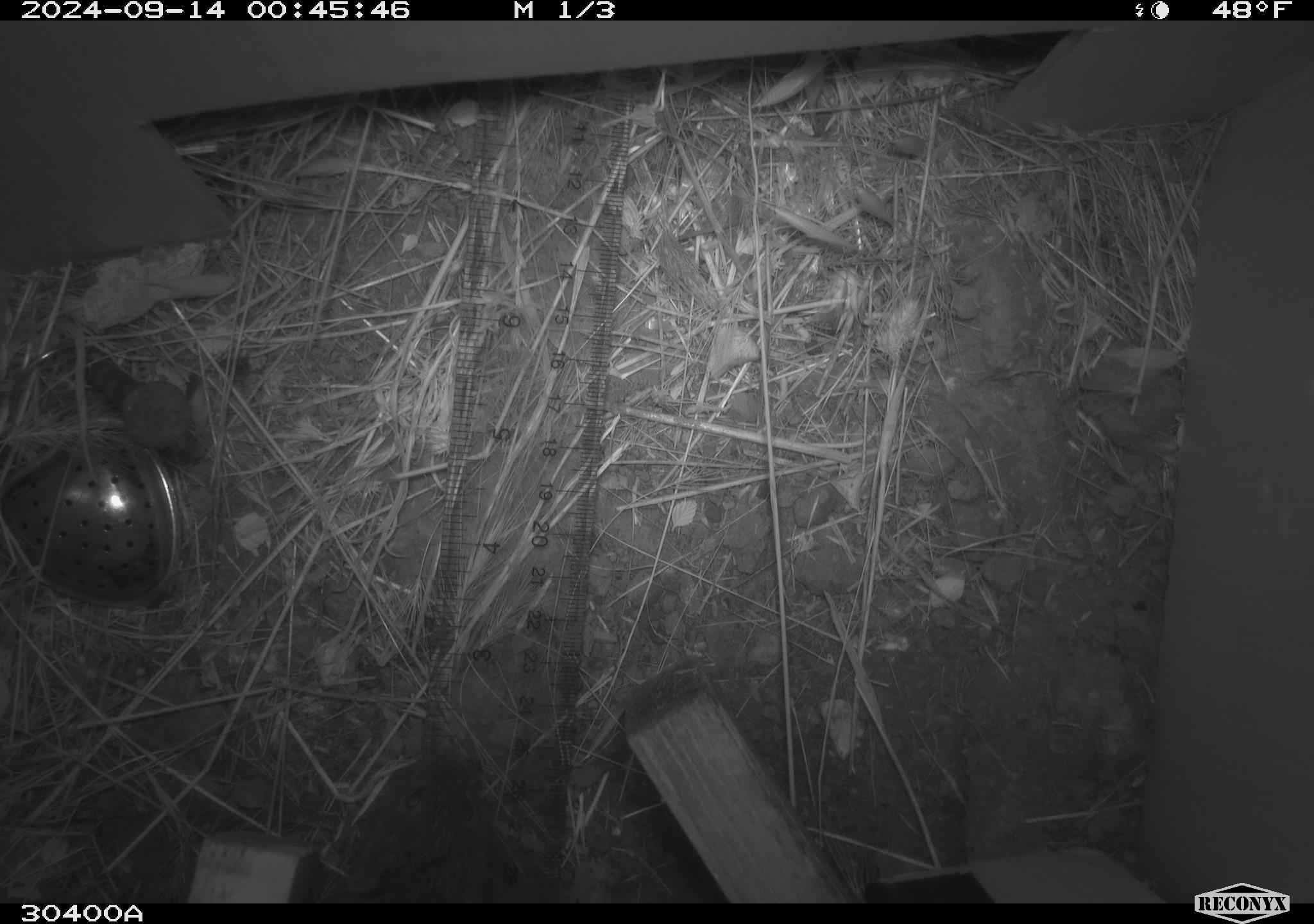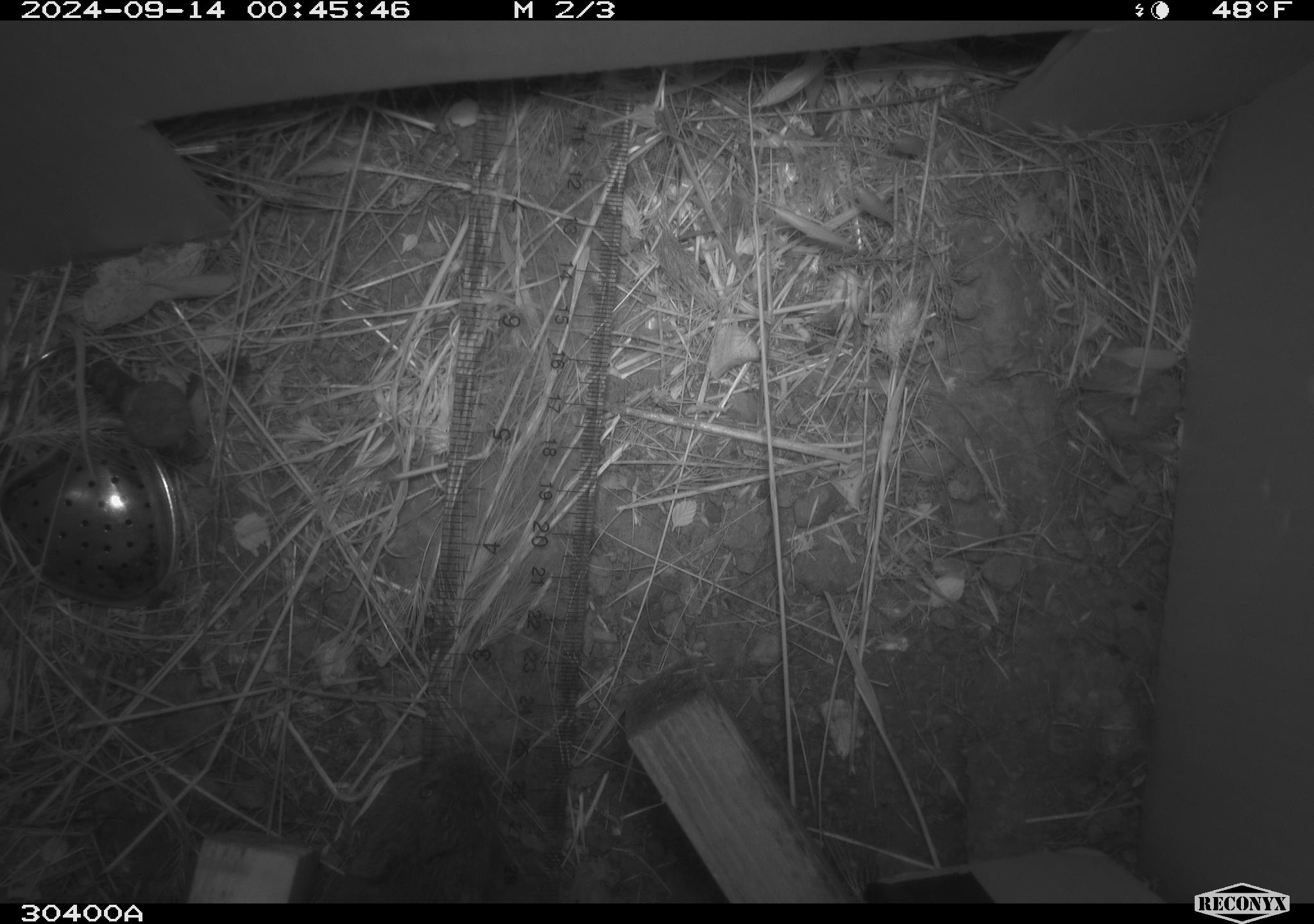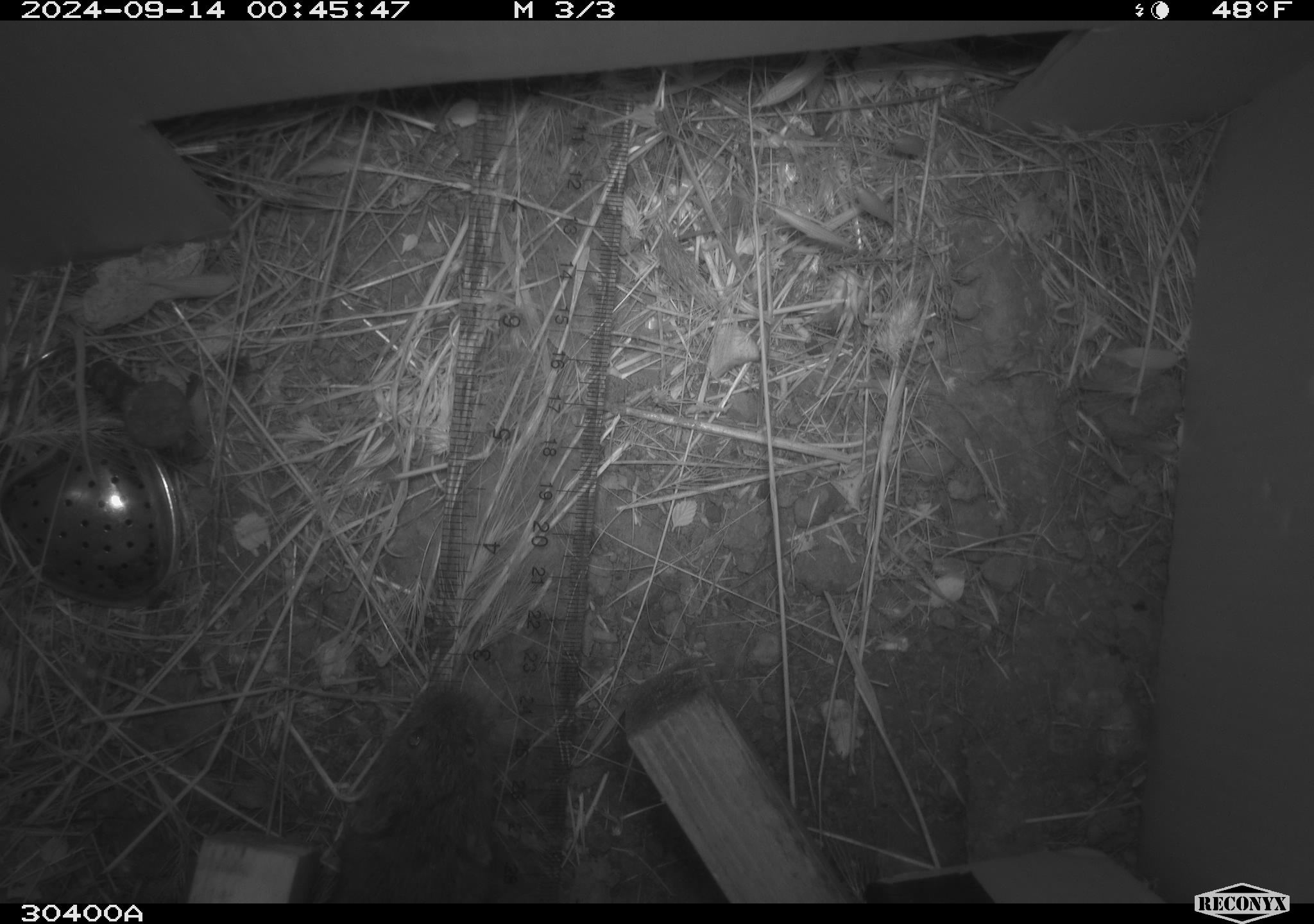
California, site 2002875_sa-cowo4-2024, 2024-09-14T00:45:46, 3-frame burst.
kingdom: Animalia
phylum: Chordata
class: Mammalia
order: Rodentia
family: Cricetidae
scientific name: Arvicolinae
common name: voles, lemmings, and muskrats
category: arvicolinae subfamily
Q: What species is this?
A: Arvicolinae subfamily (voles, lemmings, and muskrats) (Arvicolinae).